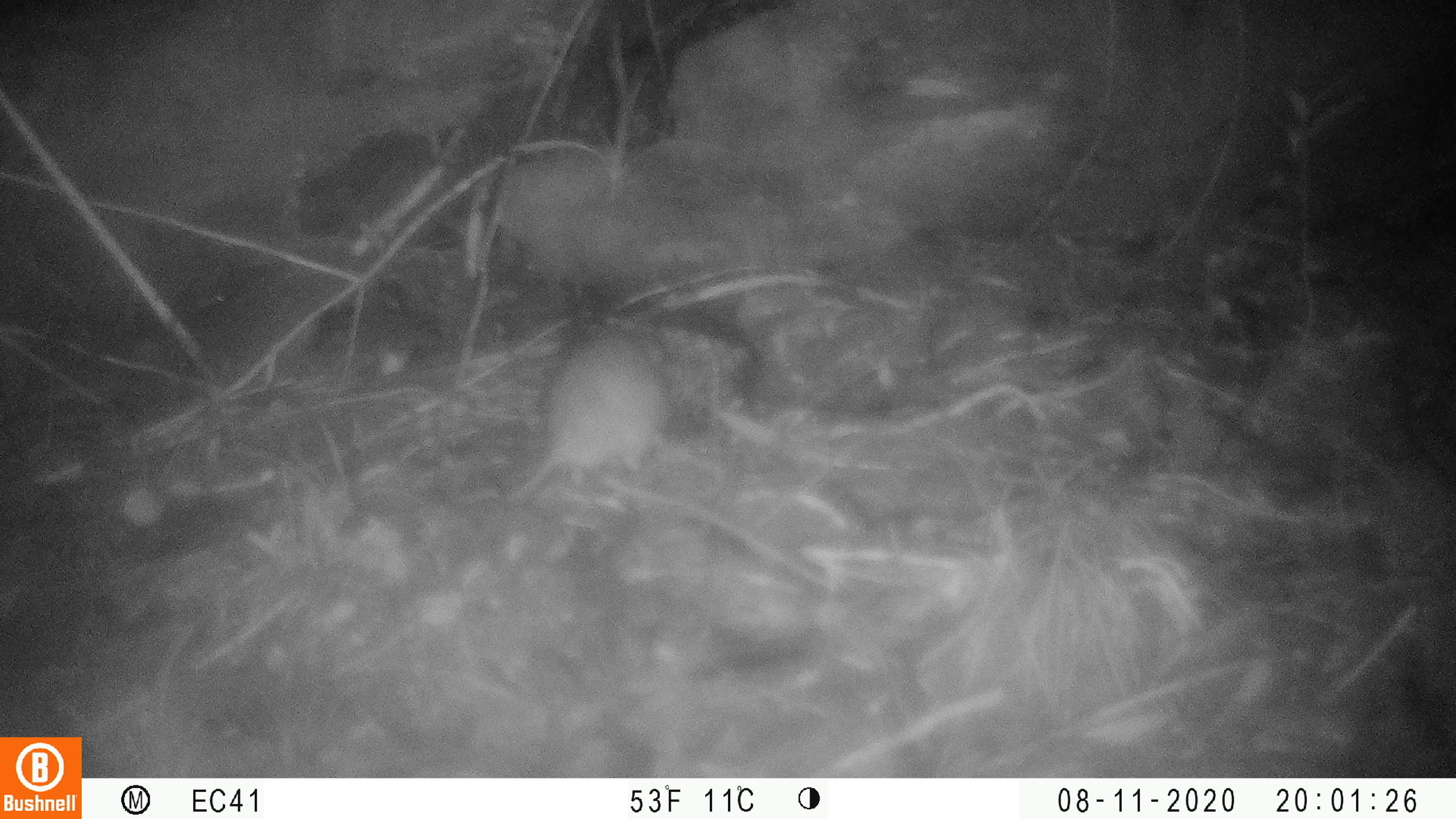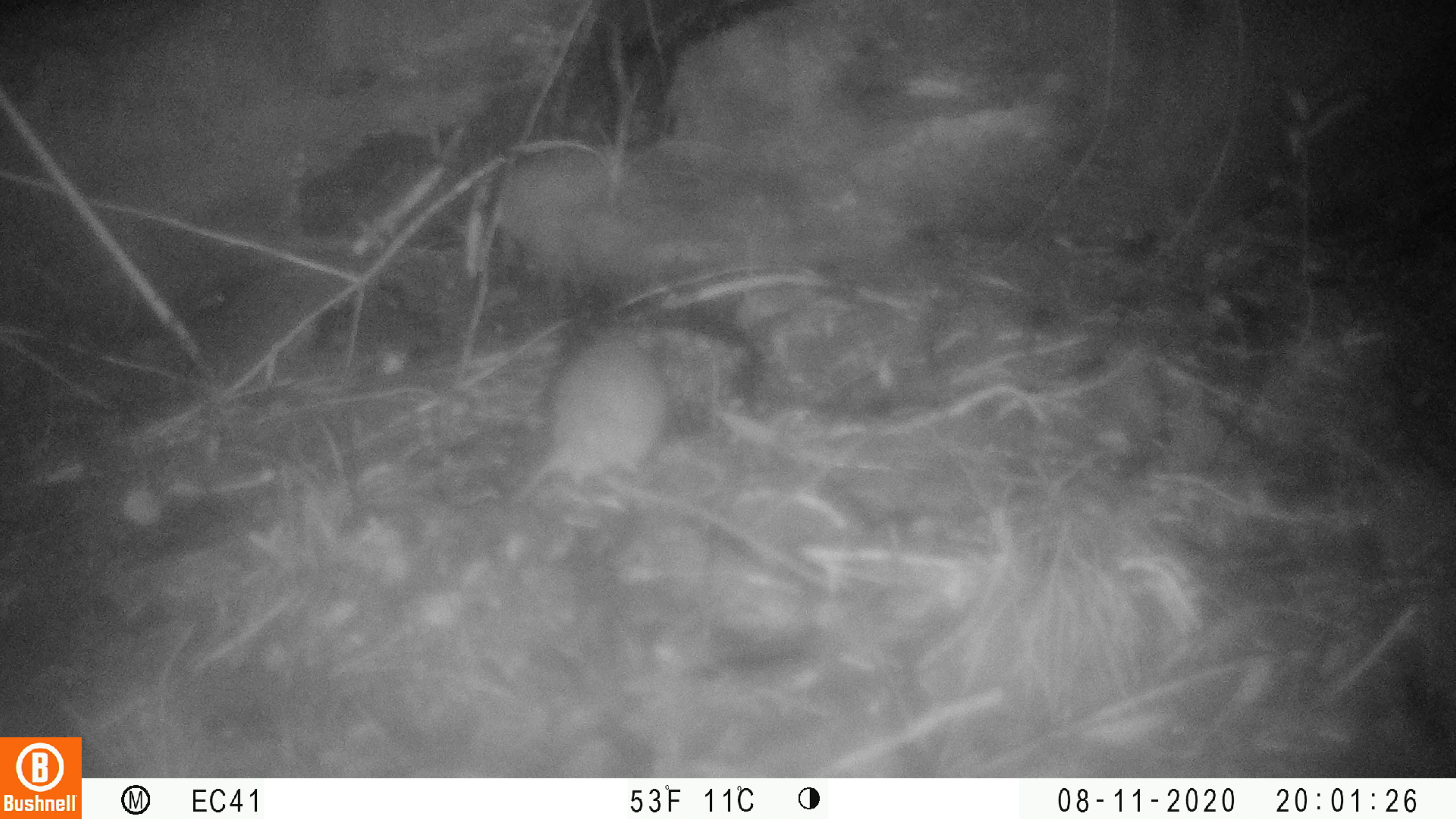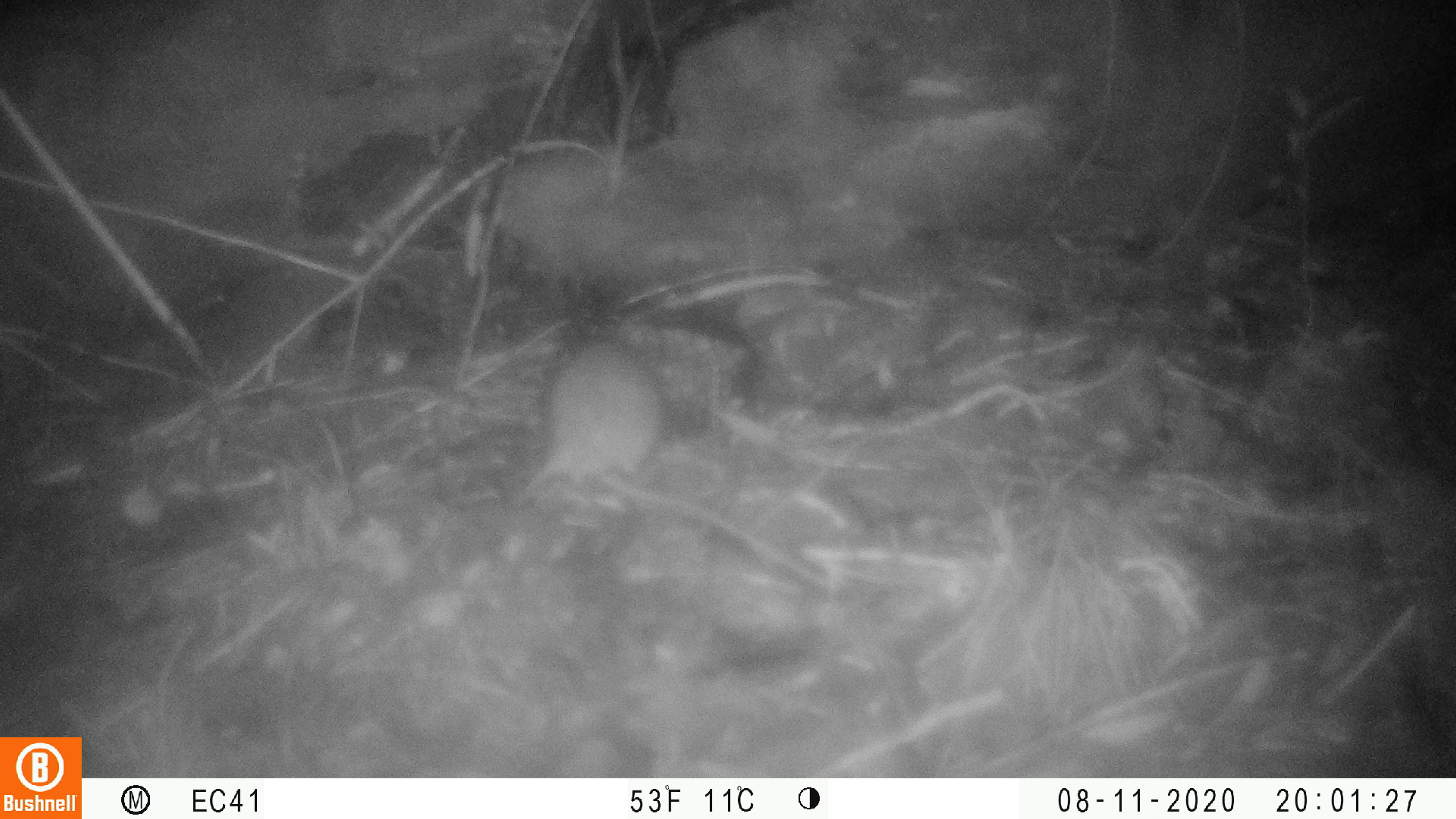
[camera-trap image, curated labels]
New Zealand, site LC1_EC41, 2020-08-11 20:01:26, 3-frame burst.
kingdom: Animalia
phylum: Chordata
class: Mammalia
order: Rodentia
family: Muridae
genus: Rattus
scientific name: Rattus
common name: rat